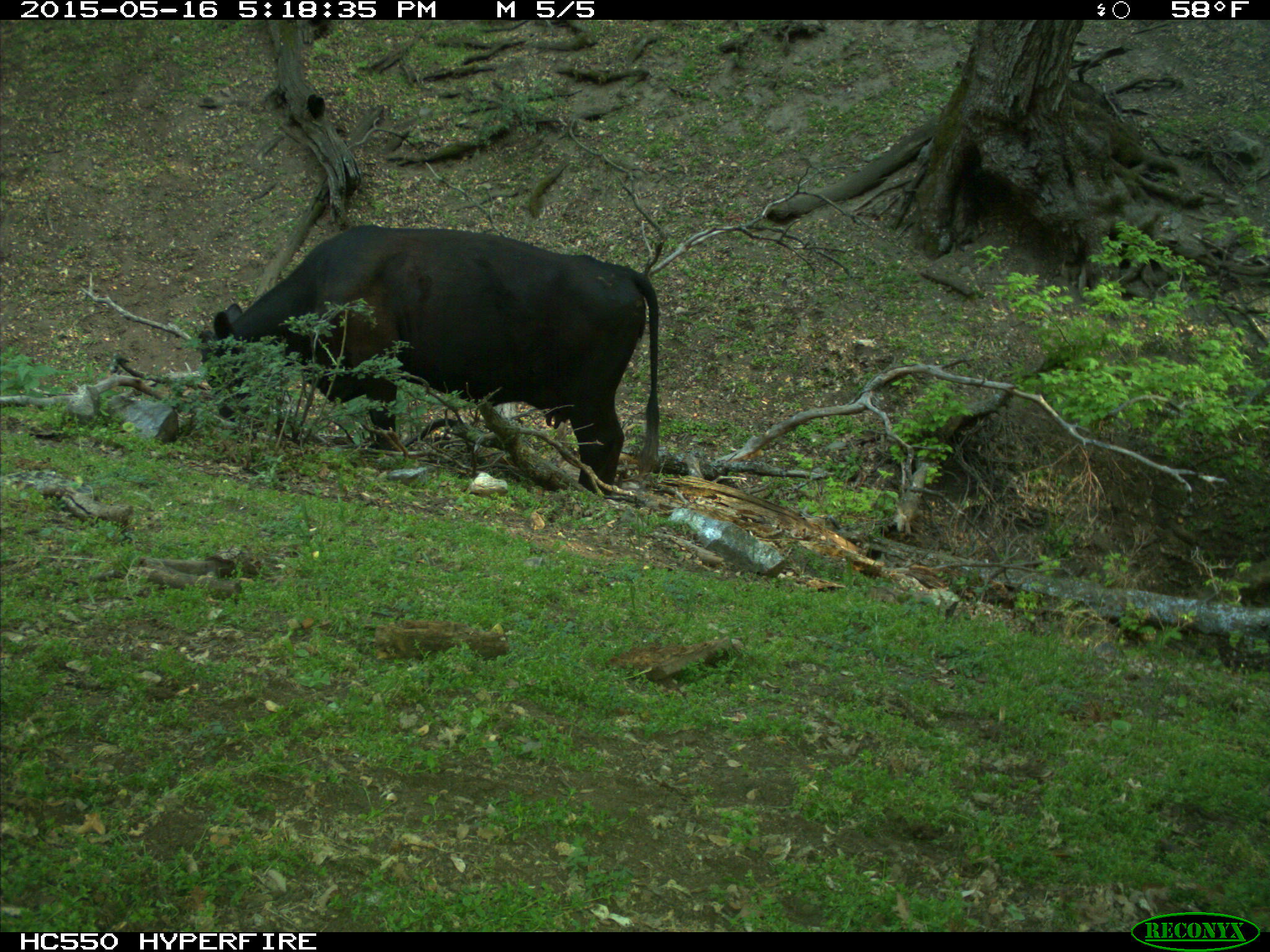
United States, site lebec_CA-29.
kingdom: Animalia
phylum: Chordata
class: Mammalia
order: Artiodactyla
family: Bovidae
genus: Bos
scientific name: Bos taurus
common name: domestic cow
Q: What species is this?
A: Bos taurus (domestic cow).